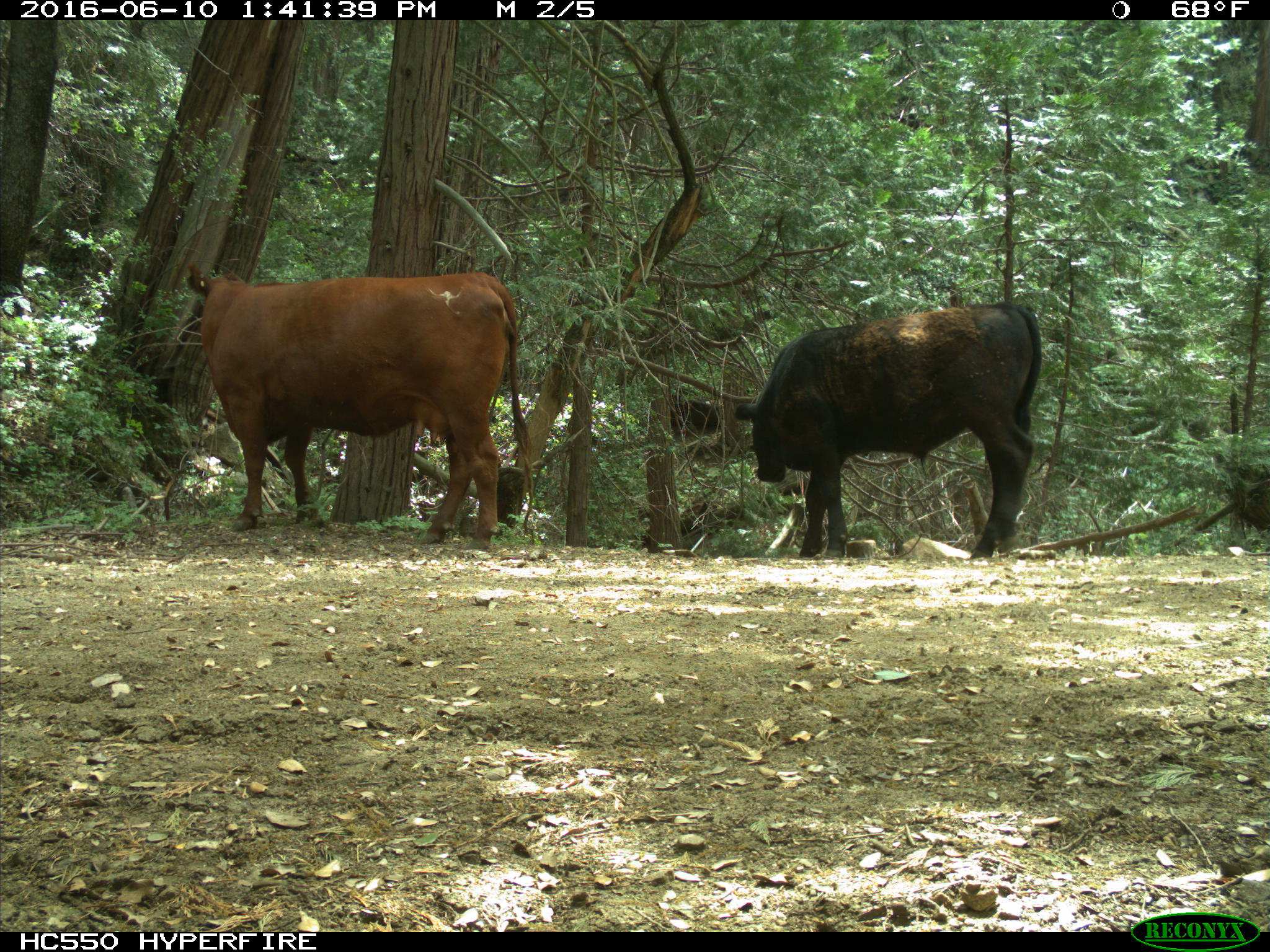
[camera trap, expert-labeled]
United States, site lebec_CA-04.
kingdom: Animalia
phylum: Chordata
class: Mammalia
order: Artiodactyla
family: Bovidae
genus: Bos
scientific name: Bos taurus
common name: domestic cow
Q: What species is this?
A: Bos taurus (domestic cow).